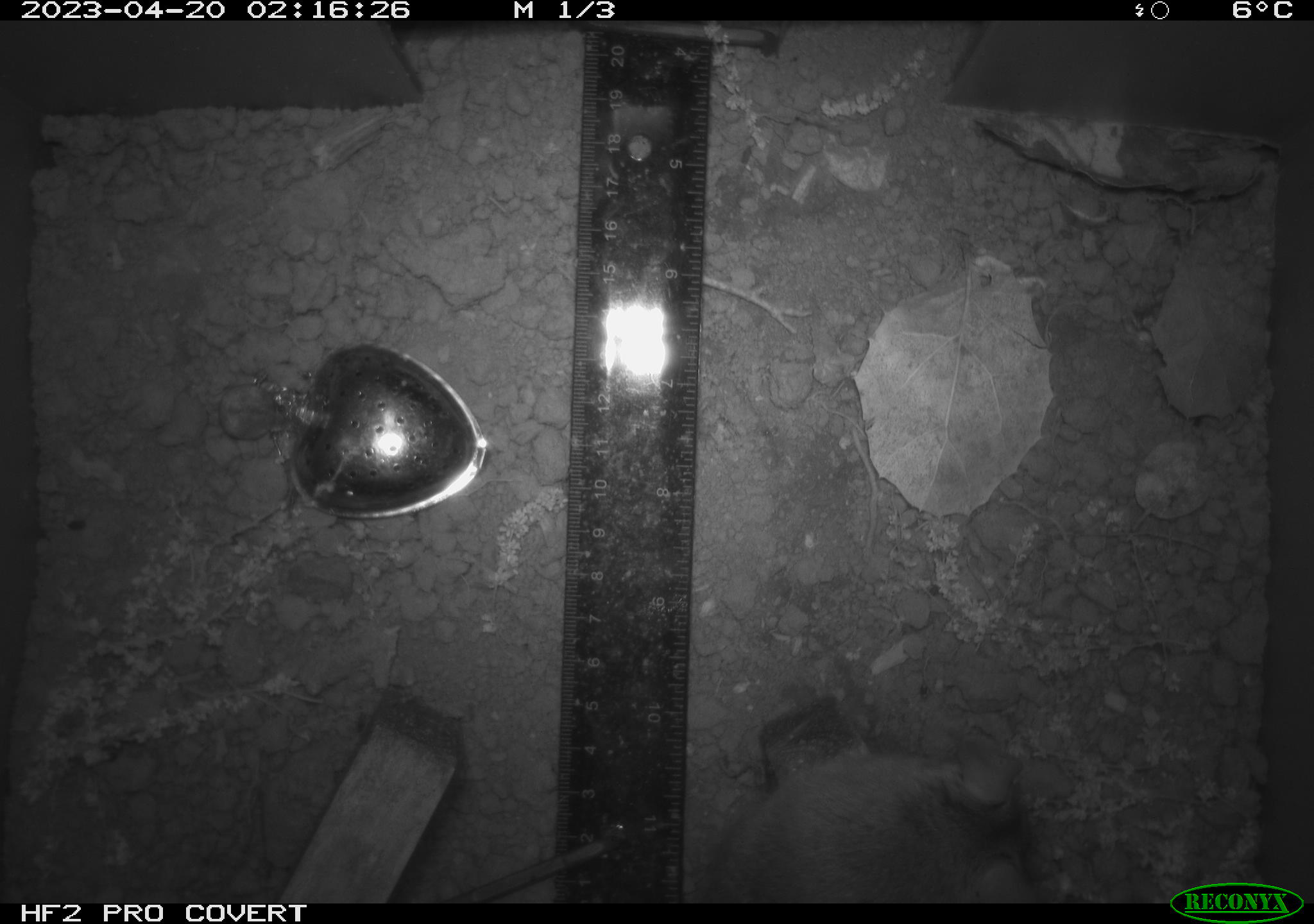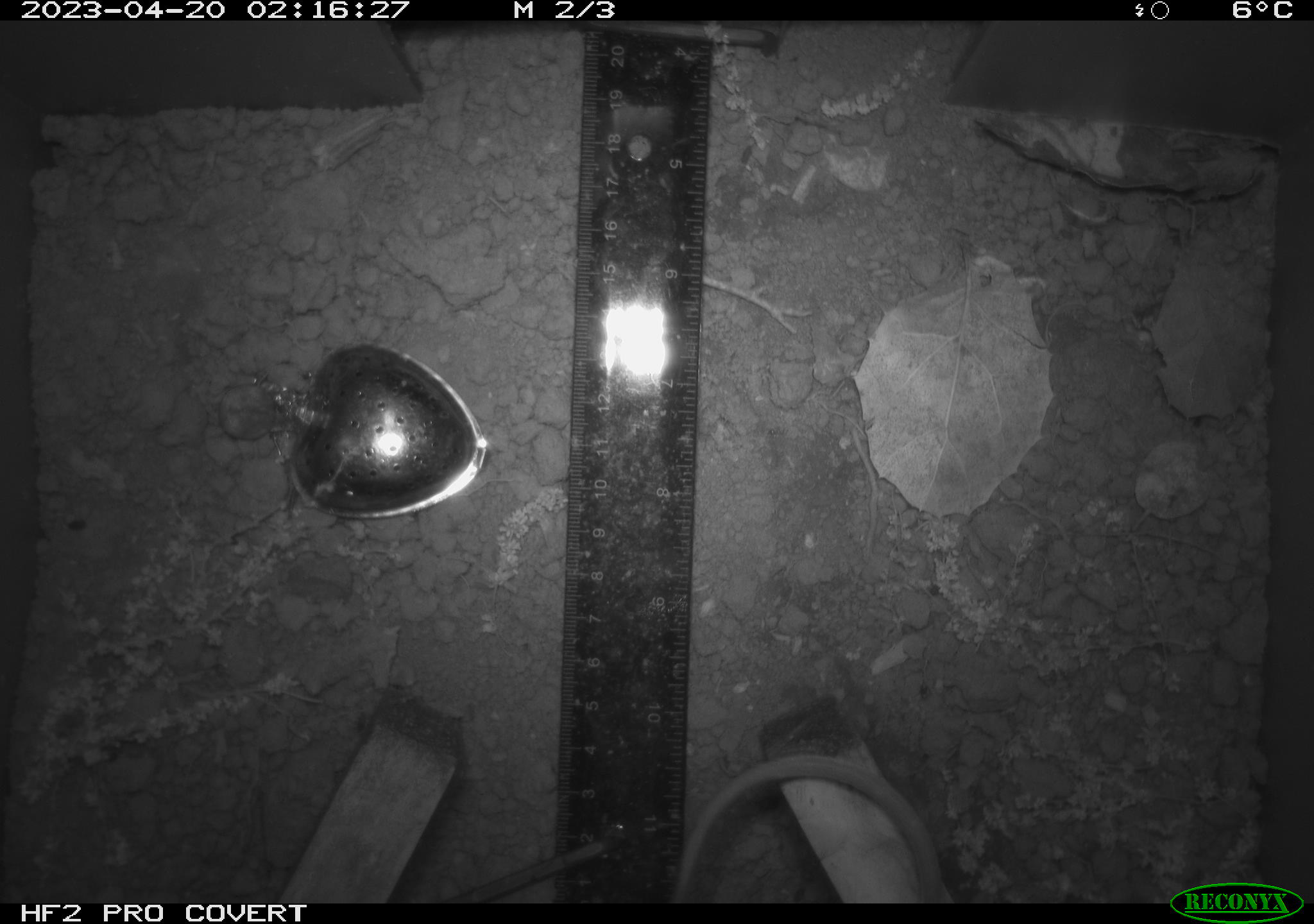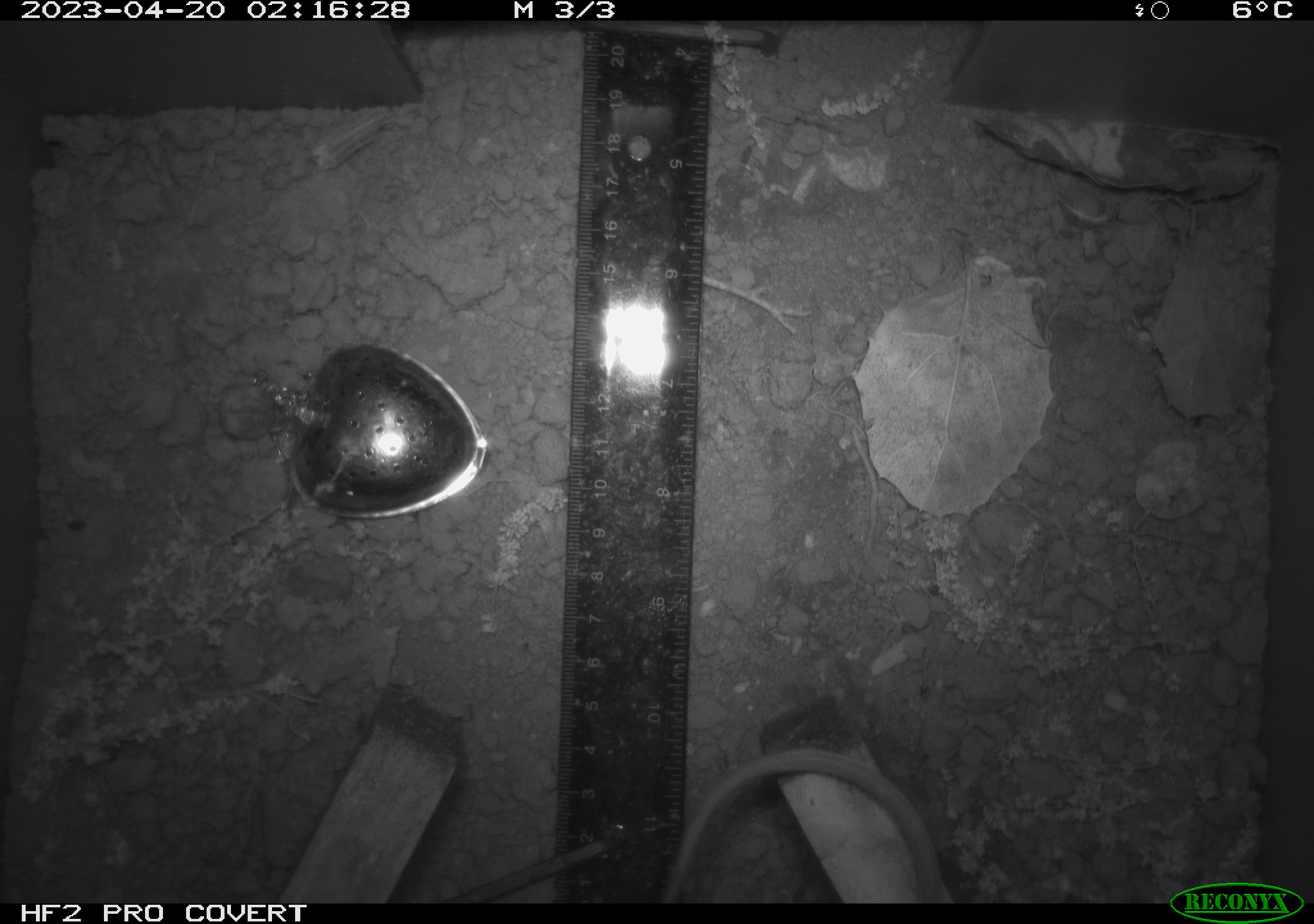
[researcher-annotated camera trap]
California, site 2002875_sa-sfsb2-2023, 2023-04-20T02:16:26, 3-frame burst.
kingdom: Animalia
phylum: Chordata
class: Mammalia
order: Rodentia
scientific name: Rodentia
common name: mouse species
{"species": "mouse species (Rodentia)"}